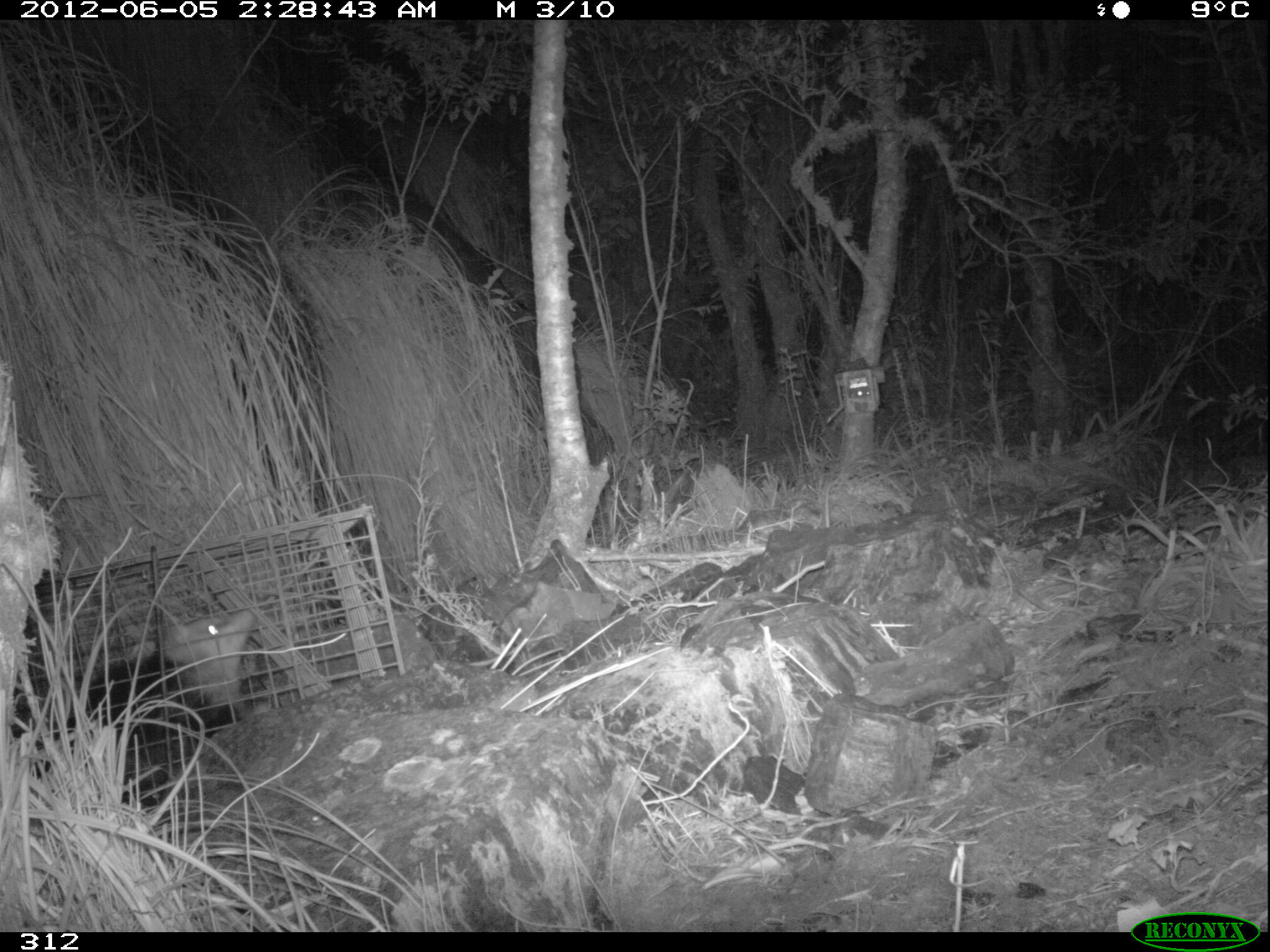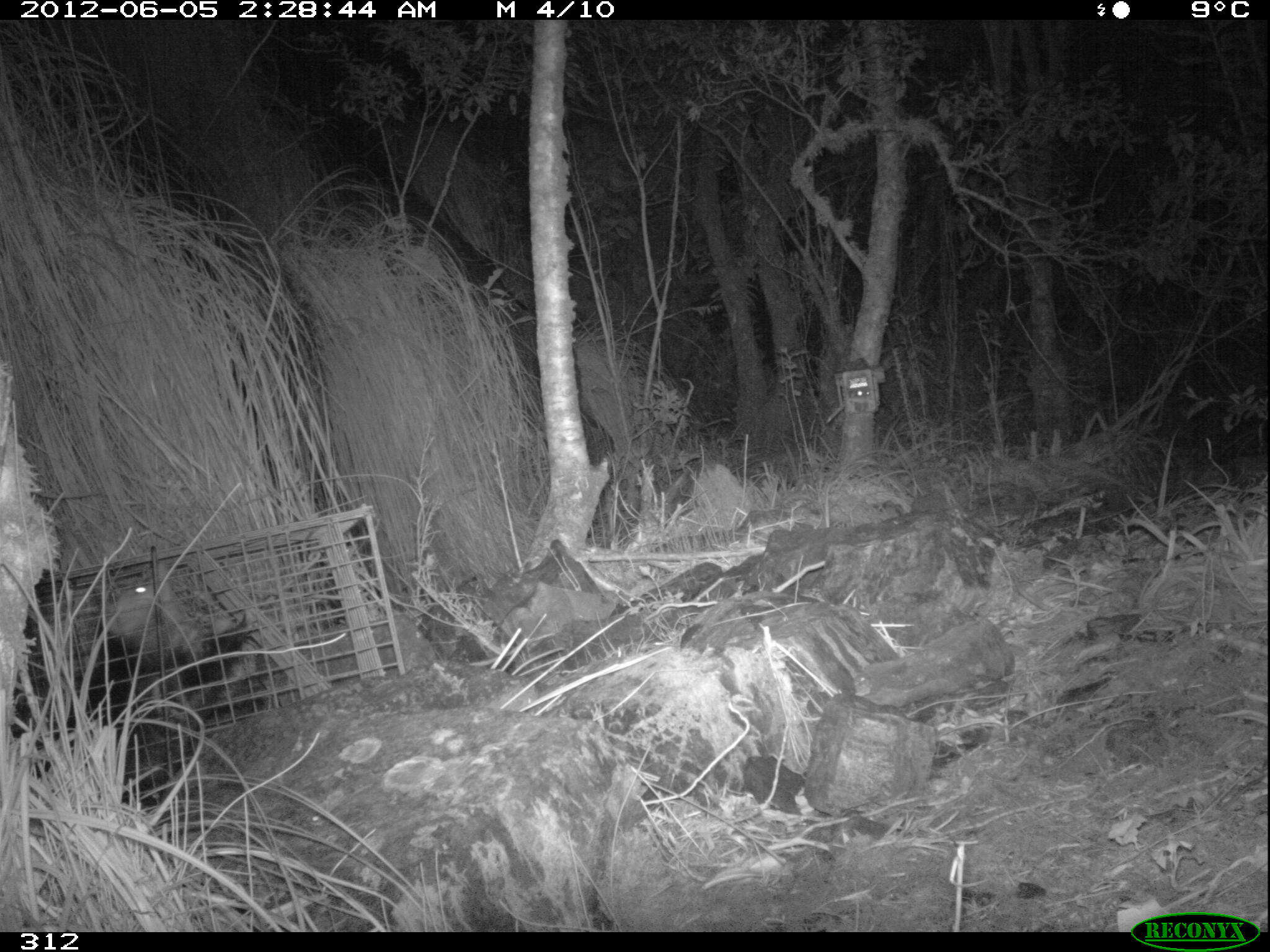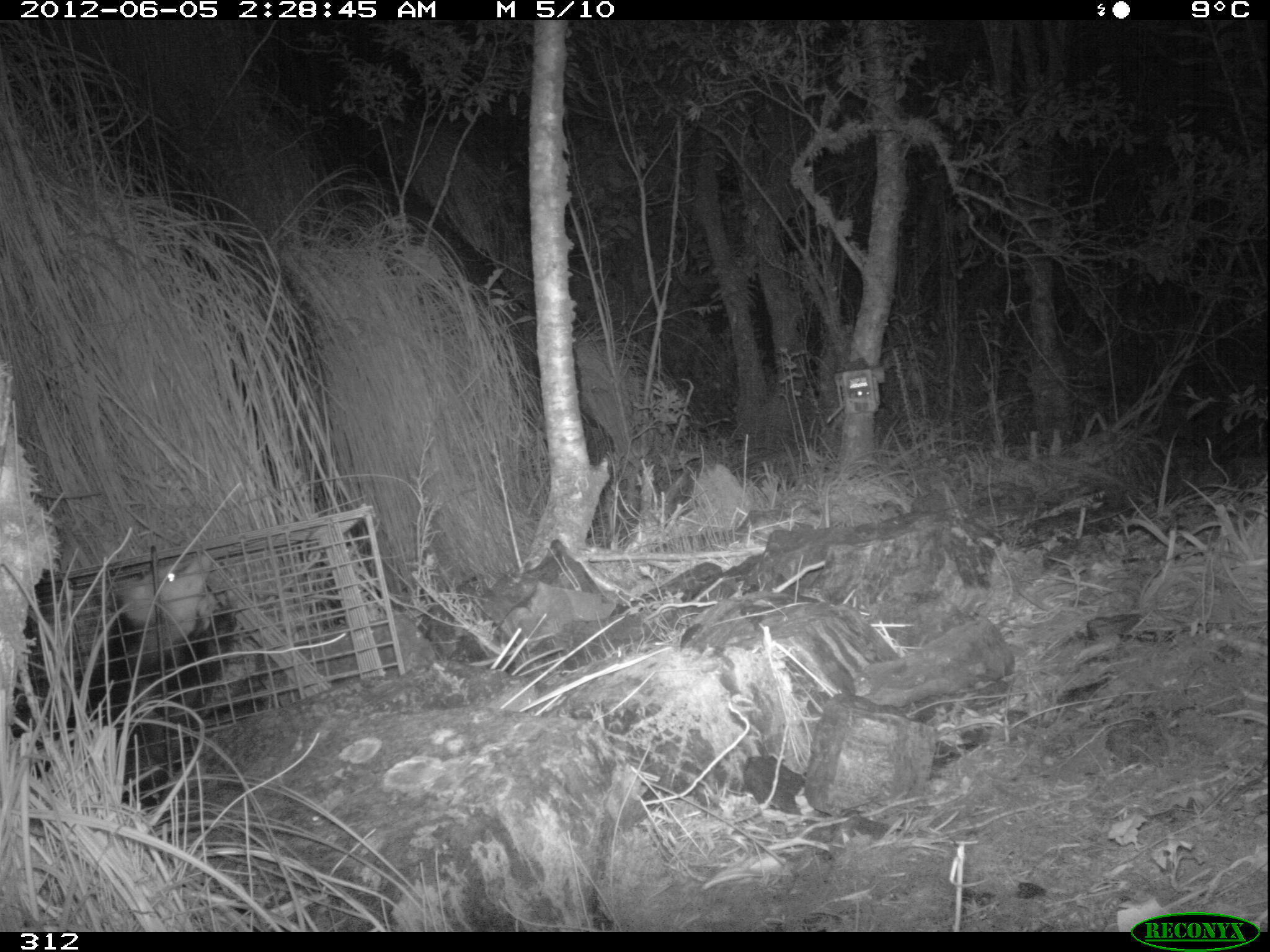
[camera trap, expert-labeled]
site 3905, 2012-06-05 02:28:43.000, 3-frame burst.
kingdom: Animalia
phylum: Chordata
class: Mammalia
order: Didelphimorphia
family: Didelphidae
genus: Didelphis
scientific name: Didelphis pernigra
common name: andean white-eared opossum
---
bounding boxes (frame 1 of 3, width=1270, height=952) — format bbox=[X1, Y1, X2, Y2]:
didelphis pernigra: bbox=[6, 601, 255, 791]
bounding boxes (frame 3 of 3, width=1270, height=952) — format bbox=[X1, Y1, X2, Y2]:
didelphis pernigra: bbox=[8, 549, 238, 814]